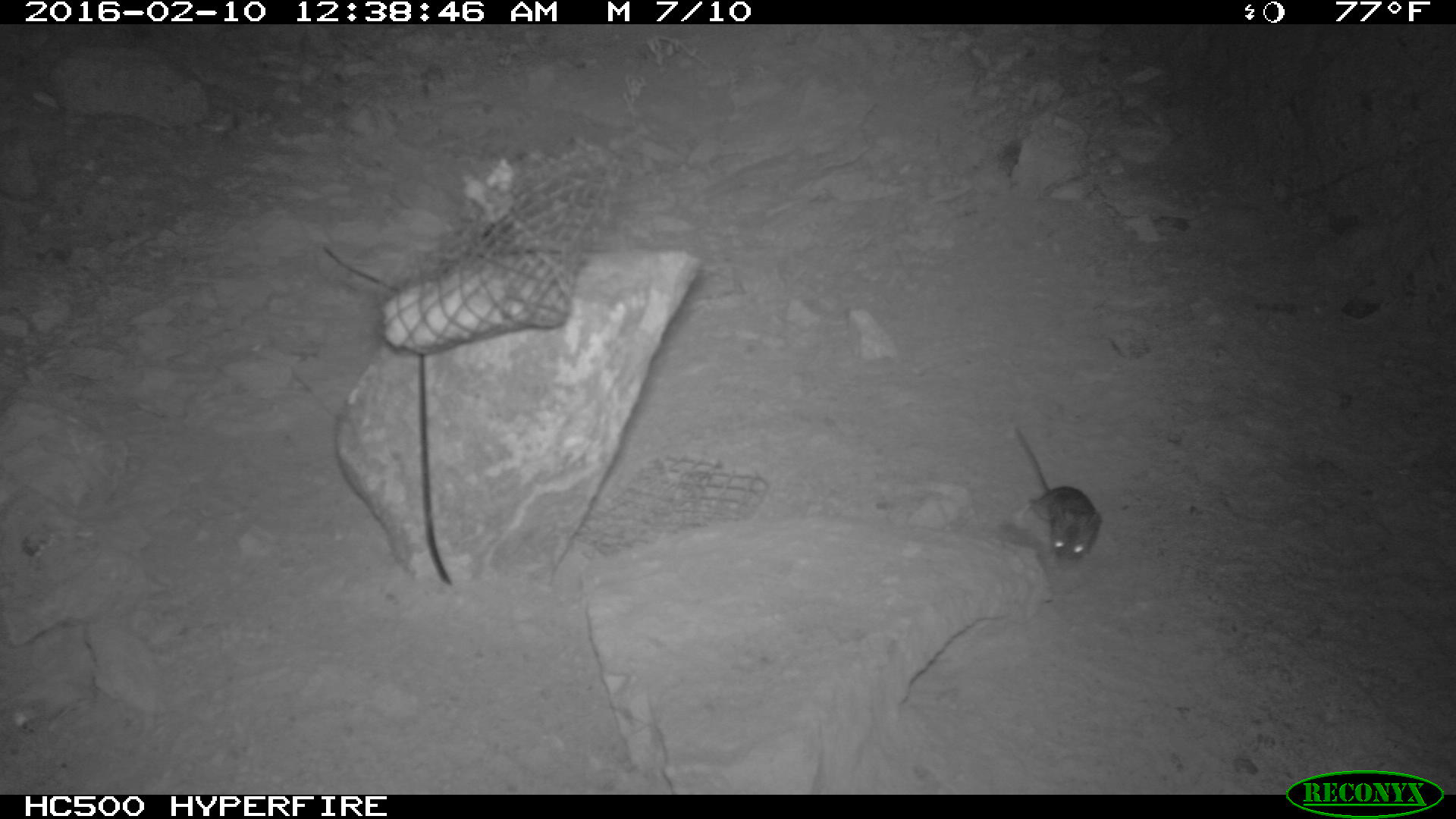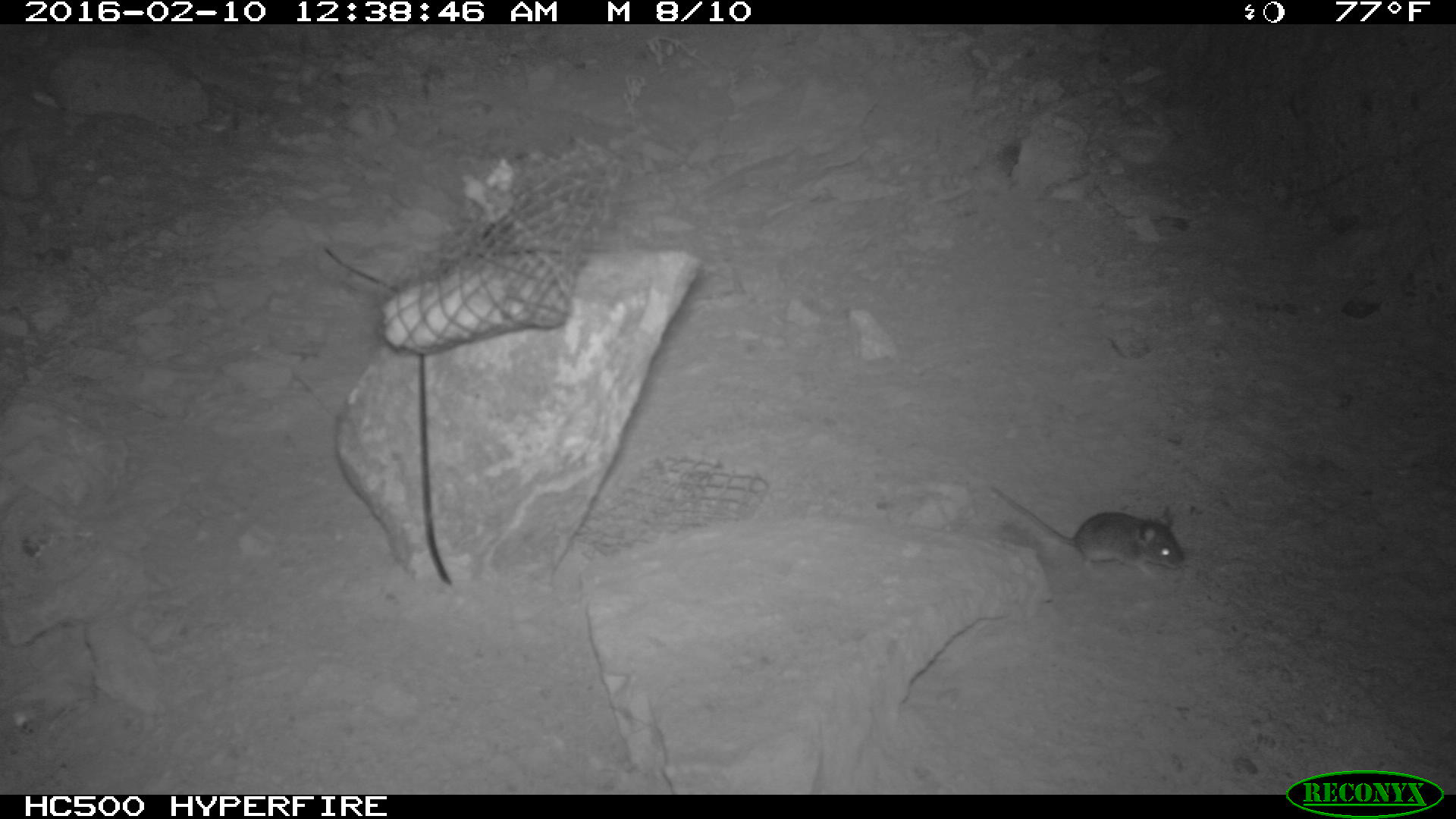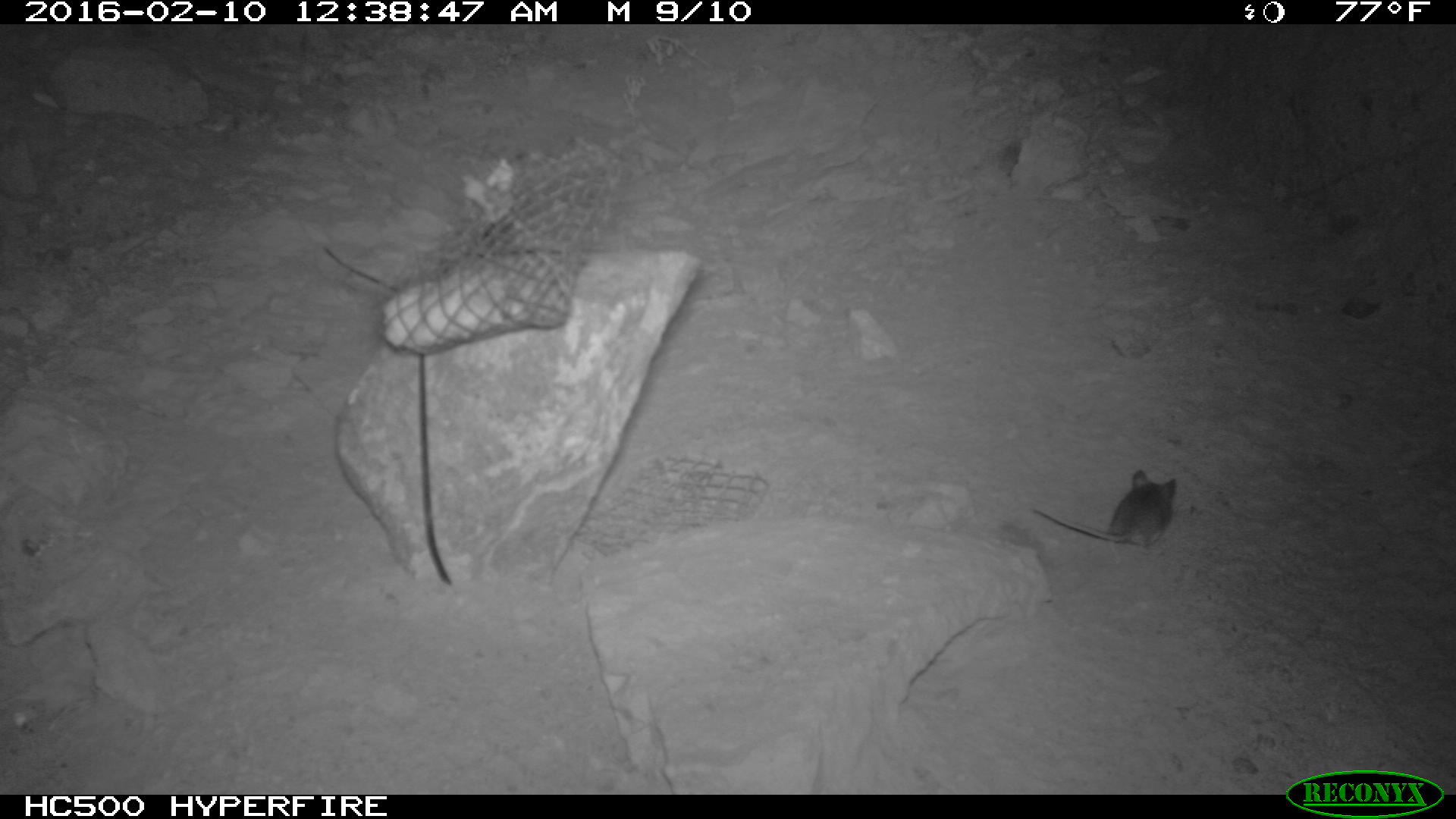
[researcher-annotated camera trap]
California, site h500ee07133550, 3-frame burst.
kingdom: Animalia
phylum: Chordata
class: Mammalia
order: Rodentia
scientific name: Rodentia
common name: rodent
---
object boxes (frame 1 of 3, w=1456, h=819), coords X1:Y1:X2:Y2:
rodent: 1014:419:1103:562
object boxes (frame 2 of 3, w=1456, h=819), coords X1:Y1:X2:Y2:
rodent: 991:488:1185:578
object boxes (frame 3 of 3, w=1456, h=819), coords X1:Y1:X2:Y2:
rodent: 1031:470:1176:558